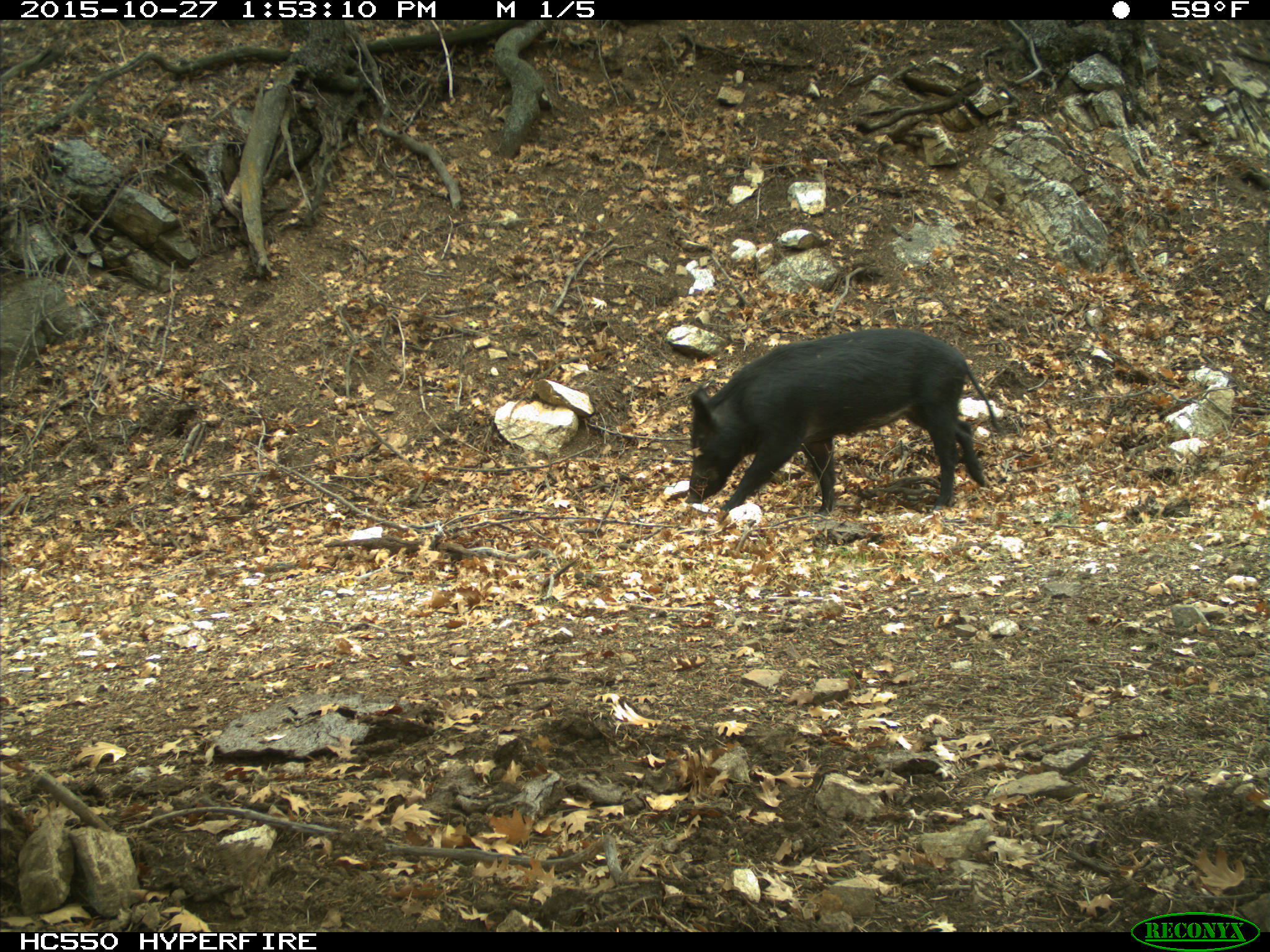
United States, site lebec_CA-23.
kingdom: Animalia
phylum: Chordata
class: Mammalia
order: Artiodactyla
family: Suidae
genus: Sus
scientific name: Sus scrofa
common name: wild boar